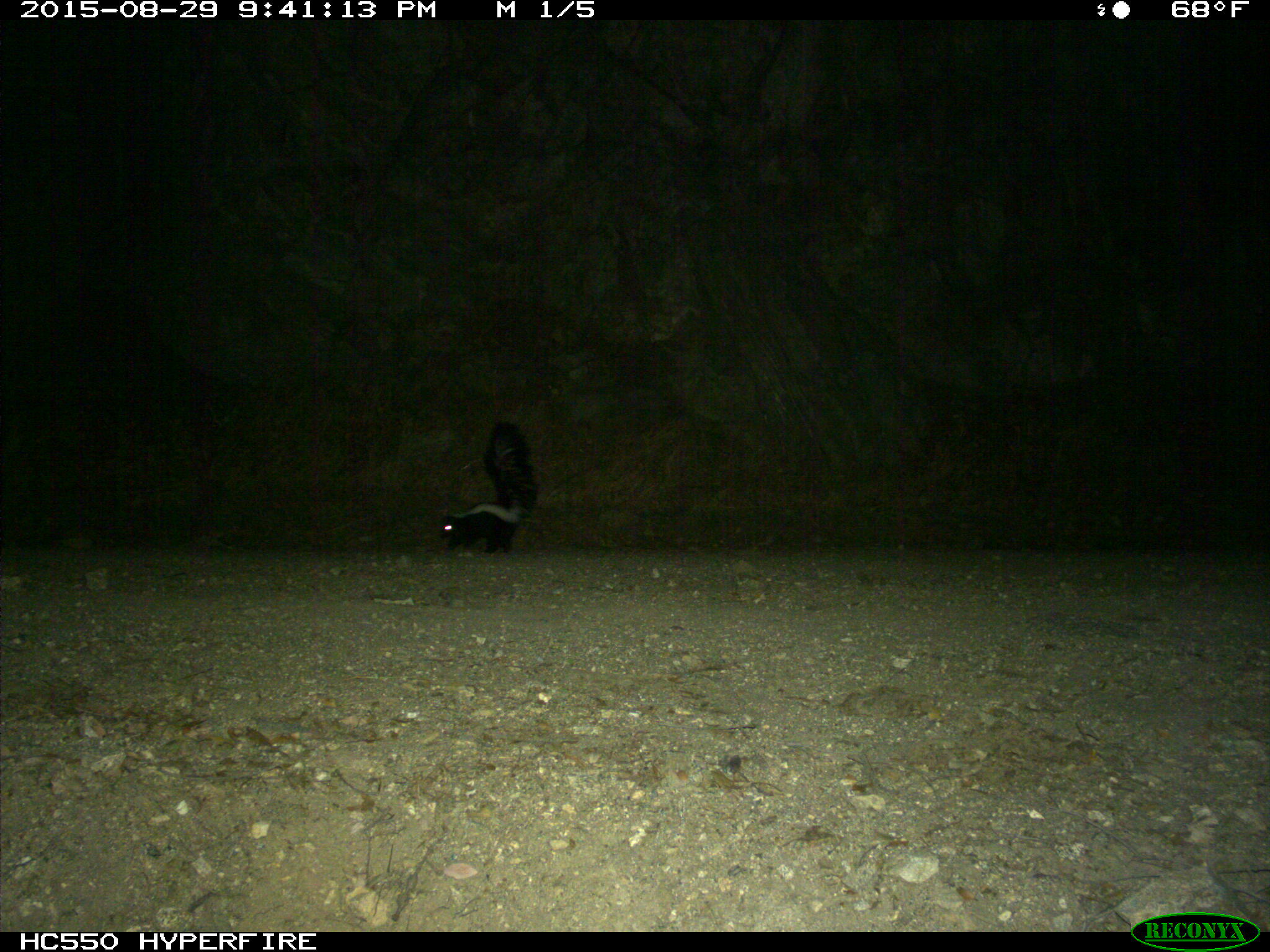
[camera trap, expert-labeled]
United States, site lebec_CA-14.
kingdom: Animalia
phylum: Chordata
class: Mammalia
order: Carnivora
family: Mephitidae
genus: Mephitis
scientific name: Mephitis mephitis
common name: striped skunk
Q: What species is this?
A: Mephitis mephitis (striped skunk).